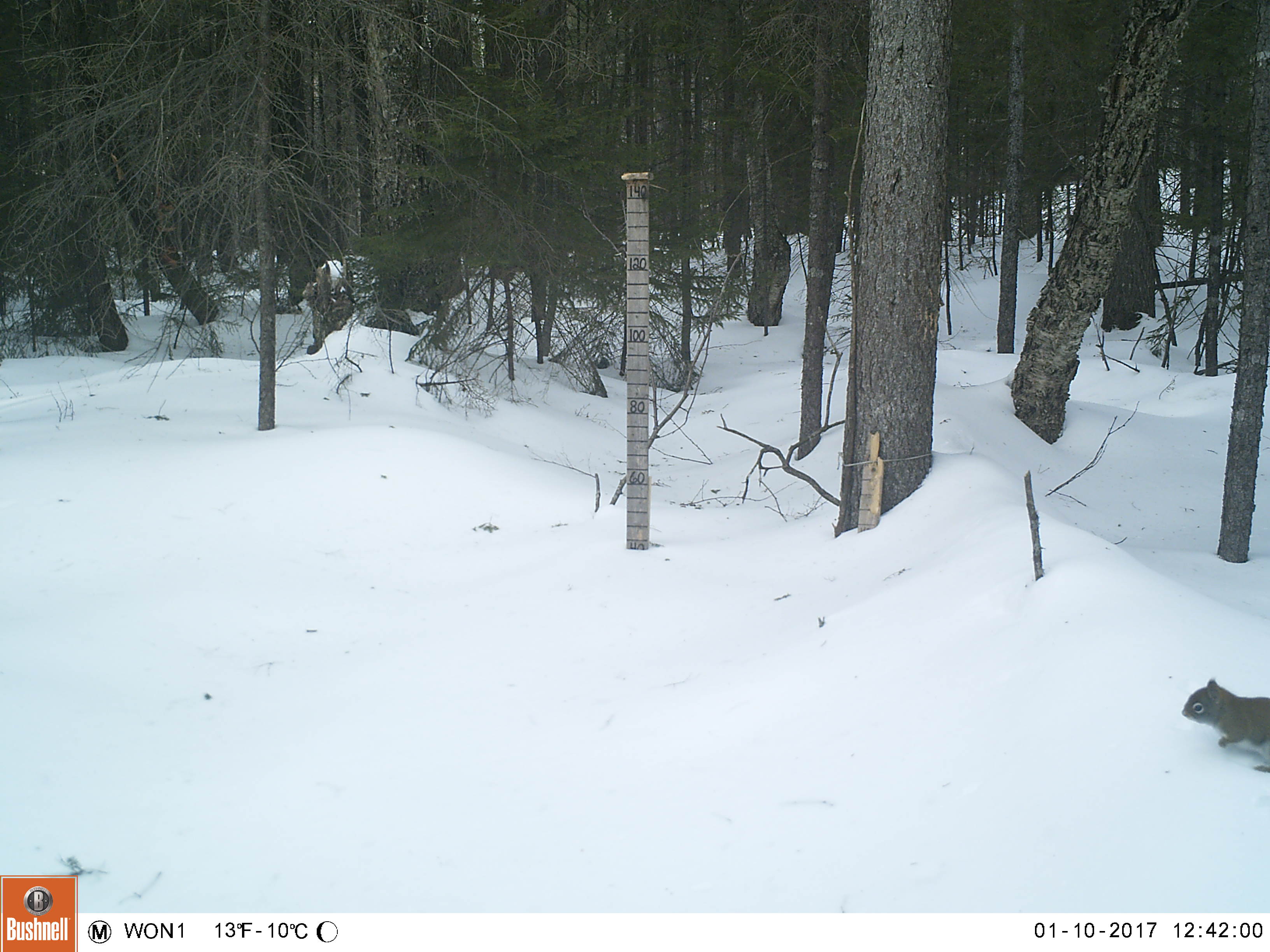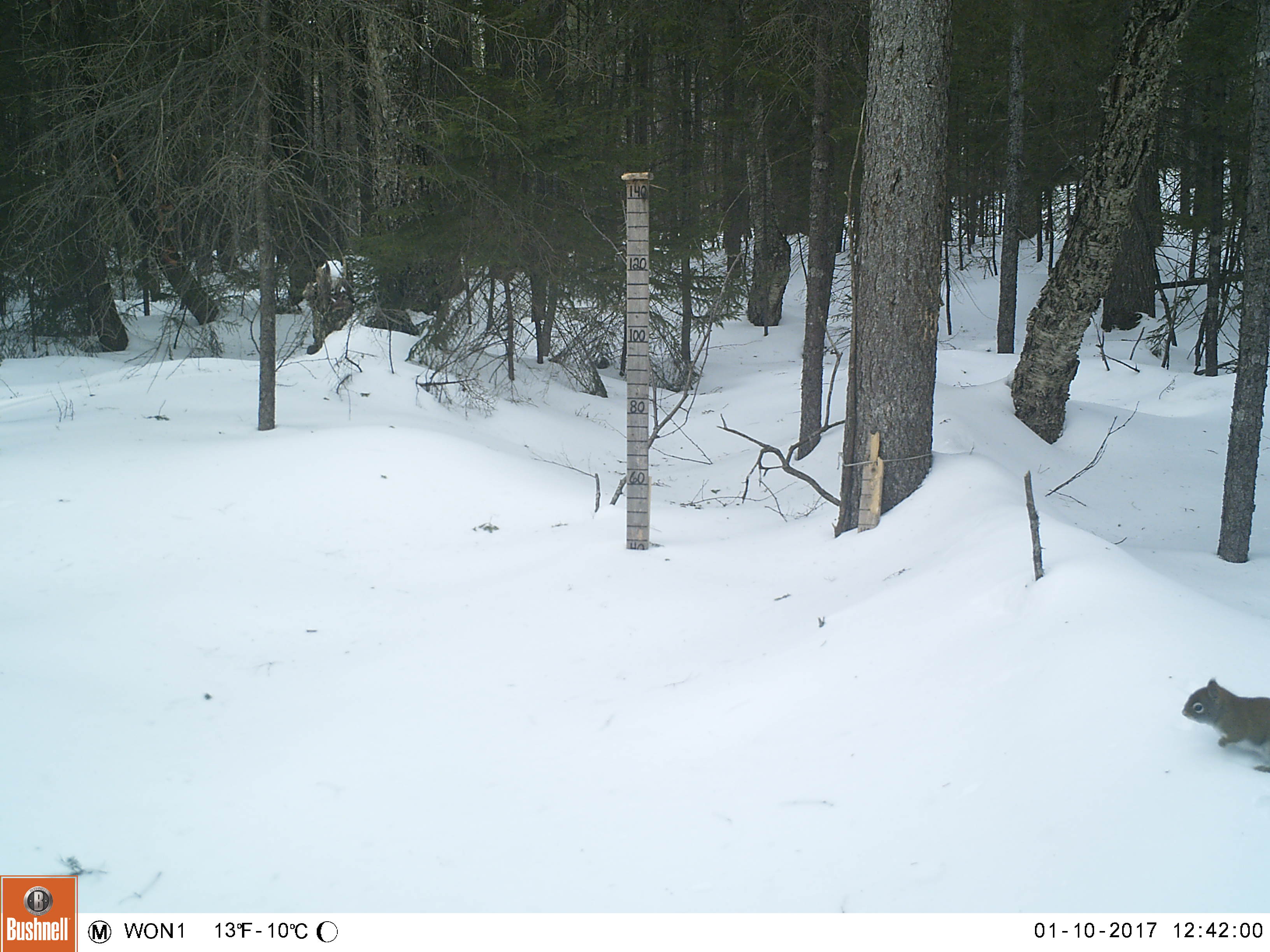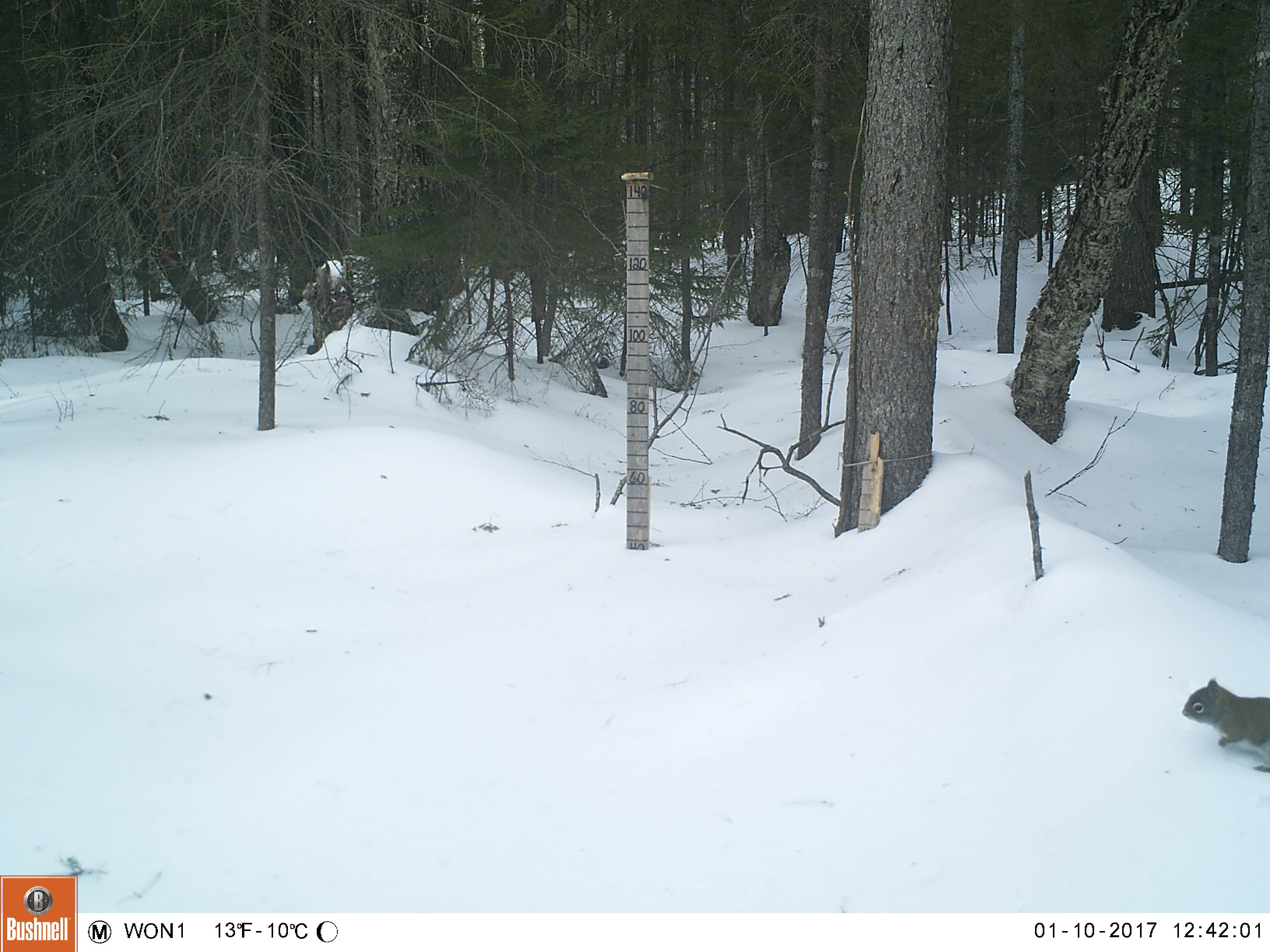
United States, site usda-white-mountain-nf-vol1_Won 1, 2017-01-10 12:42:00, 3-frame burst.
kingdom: Animalia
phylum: Chordata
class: Mammalia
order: Rodentia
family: Sciuridae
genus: Tamiasciurus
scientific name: Tamiasciurus hudsonicus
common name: red squirrel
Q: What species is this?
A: Red squirrel (Tamiasciurus hudsonicus).